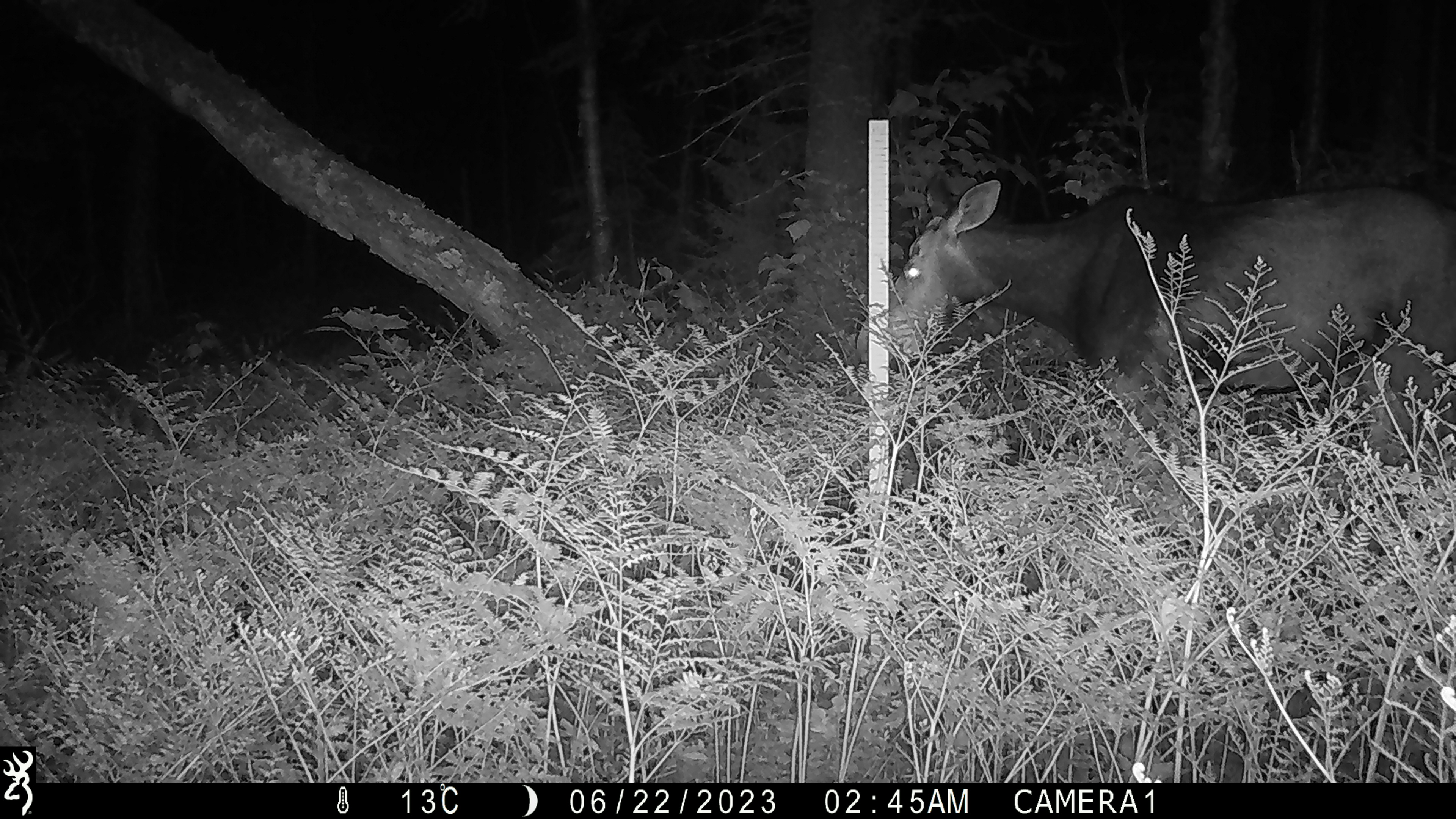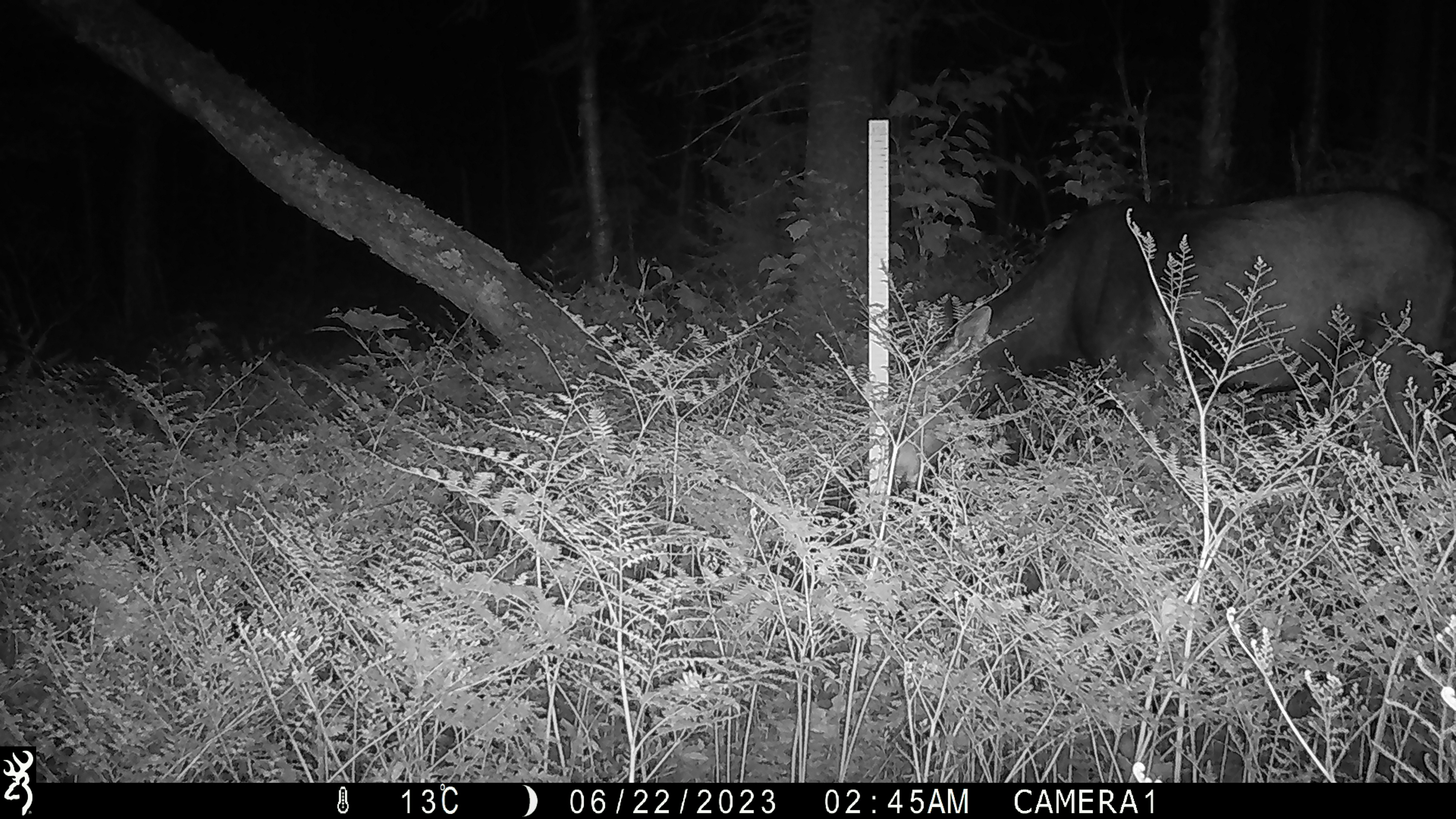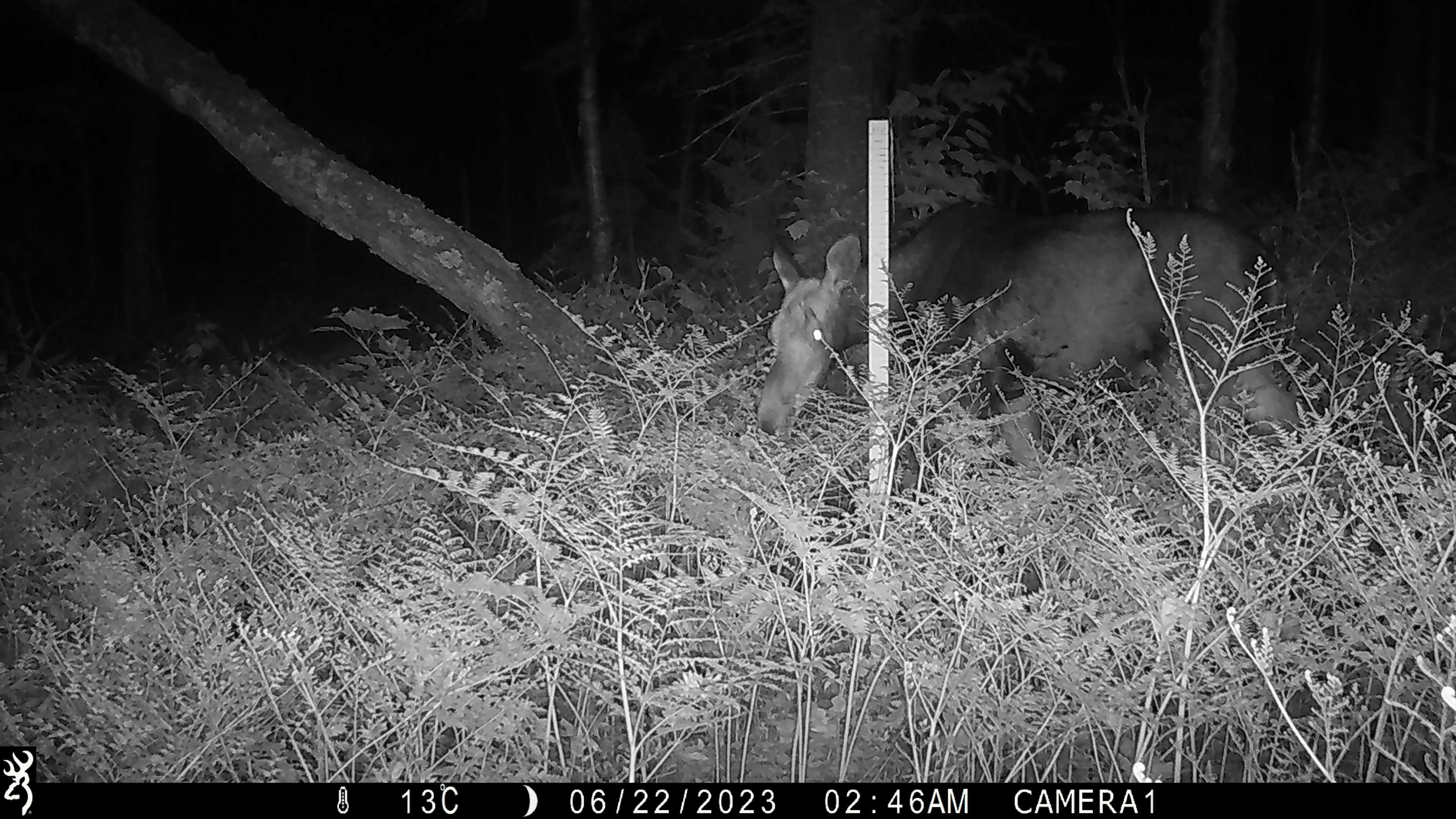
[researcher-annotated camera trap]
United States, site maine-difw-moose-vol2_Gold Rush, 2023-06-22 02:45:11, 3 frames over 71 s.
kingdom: Animalia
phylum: Chordata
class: Mammalia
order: Artiodactyla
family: Cervidae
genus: Alces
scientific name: Alces alces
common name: moose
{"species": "moose (Alces alces)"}